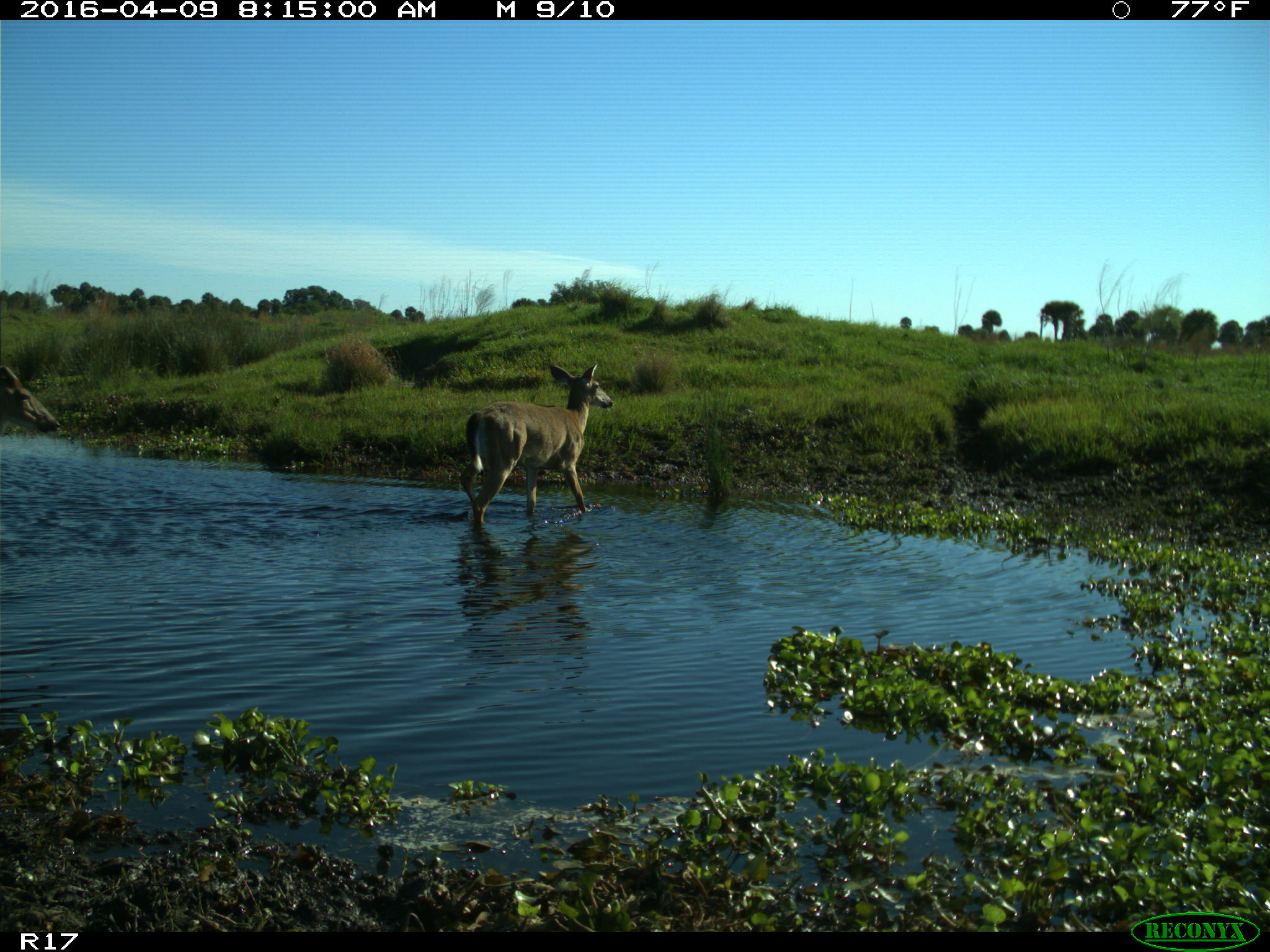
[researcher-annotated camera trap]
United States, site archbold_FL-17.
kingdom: Animalia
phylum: Chordata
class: Mammalia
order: Artiodactyla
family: Cervidae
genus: Odocoileus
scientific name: Odocoileus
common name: deer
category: unidentified deer